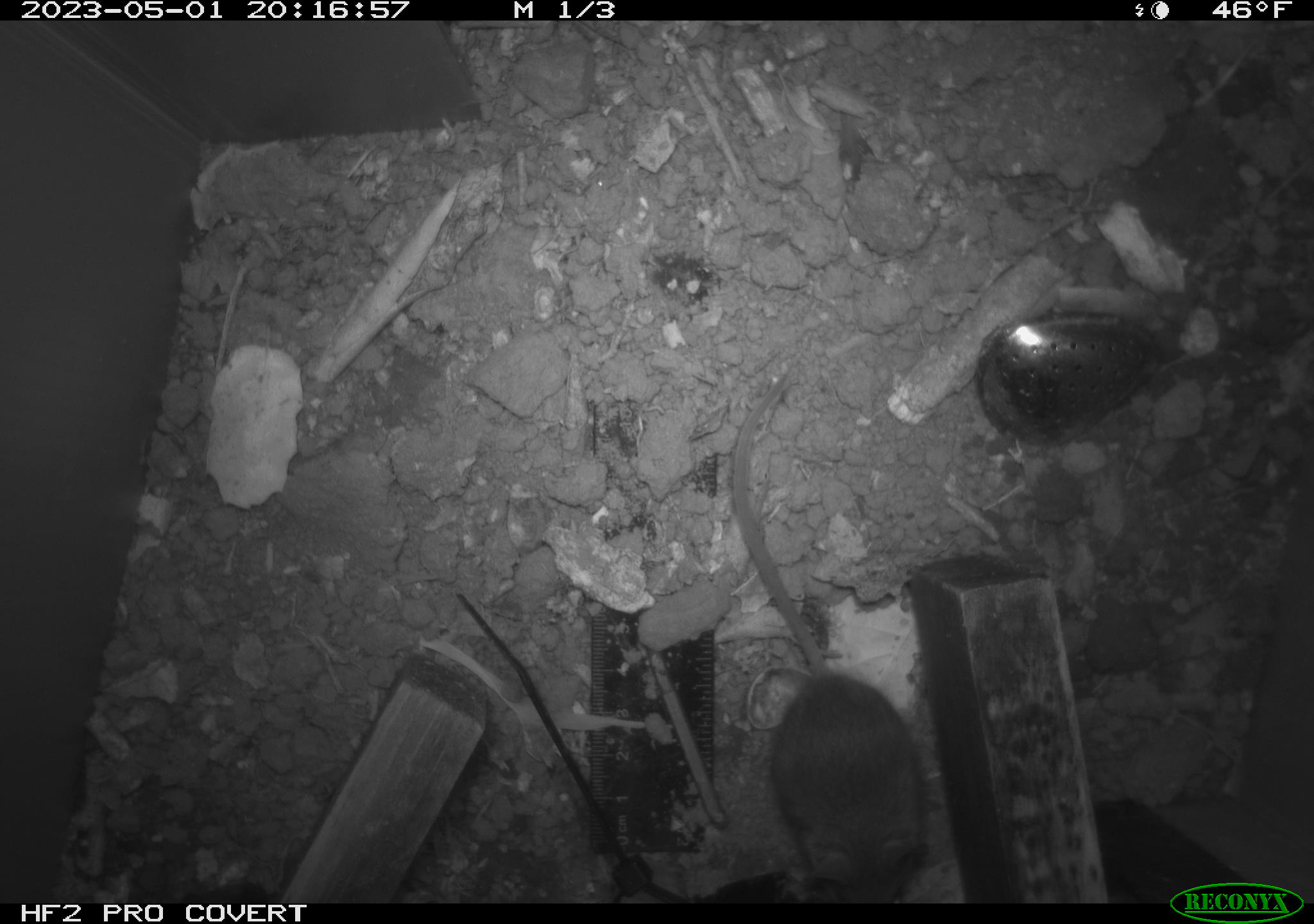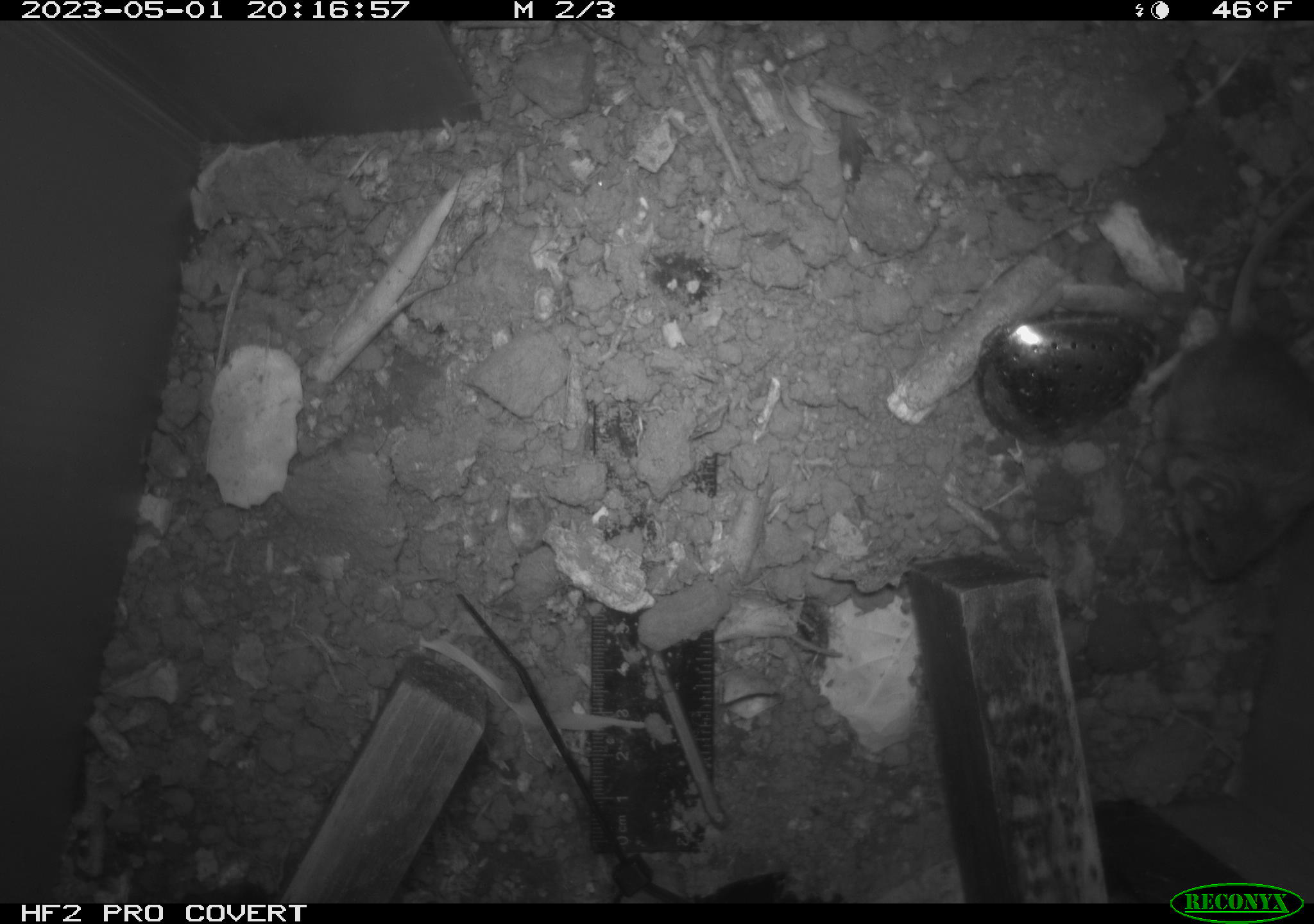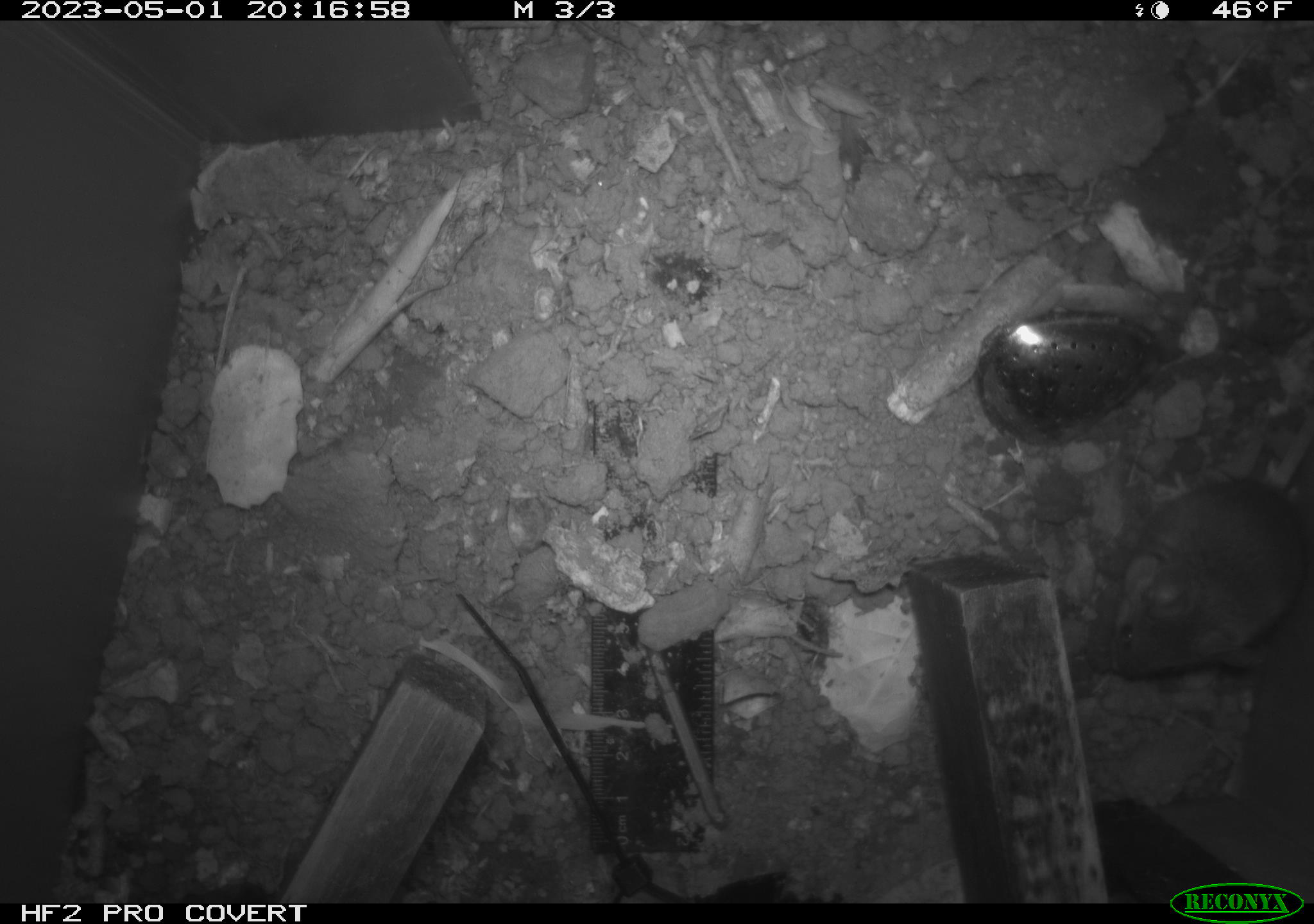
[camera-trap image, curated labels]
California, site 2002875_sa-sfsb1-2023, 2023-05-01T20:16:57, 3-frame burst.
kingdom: Animalia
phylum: Chordata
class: Mammalia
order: Rodentia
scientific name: Rodentia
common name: mouse species